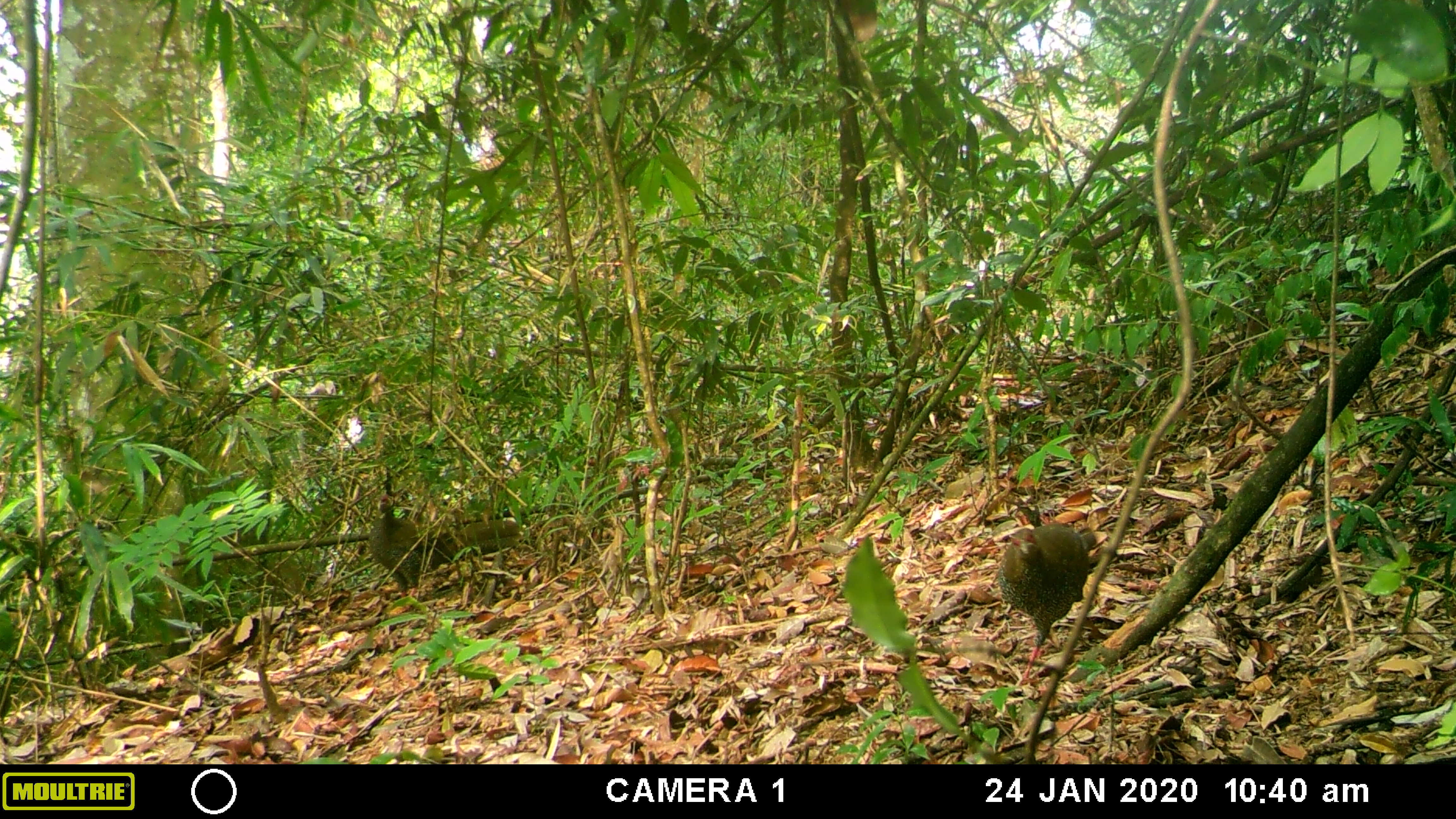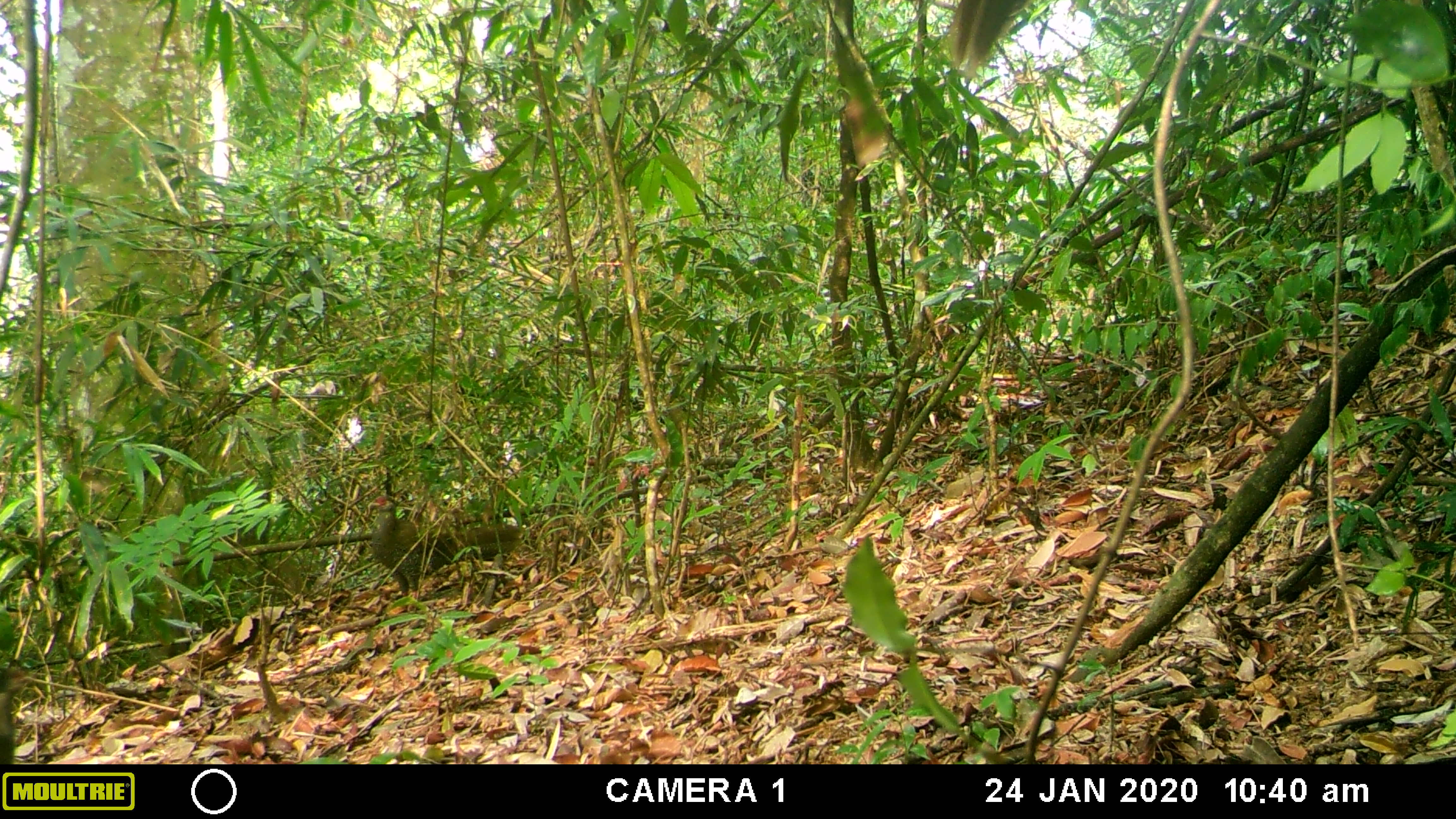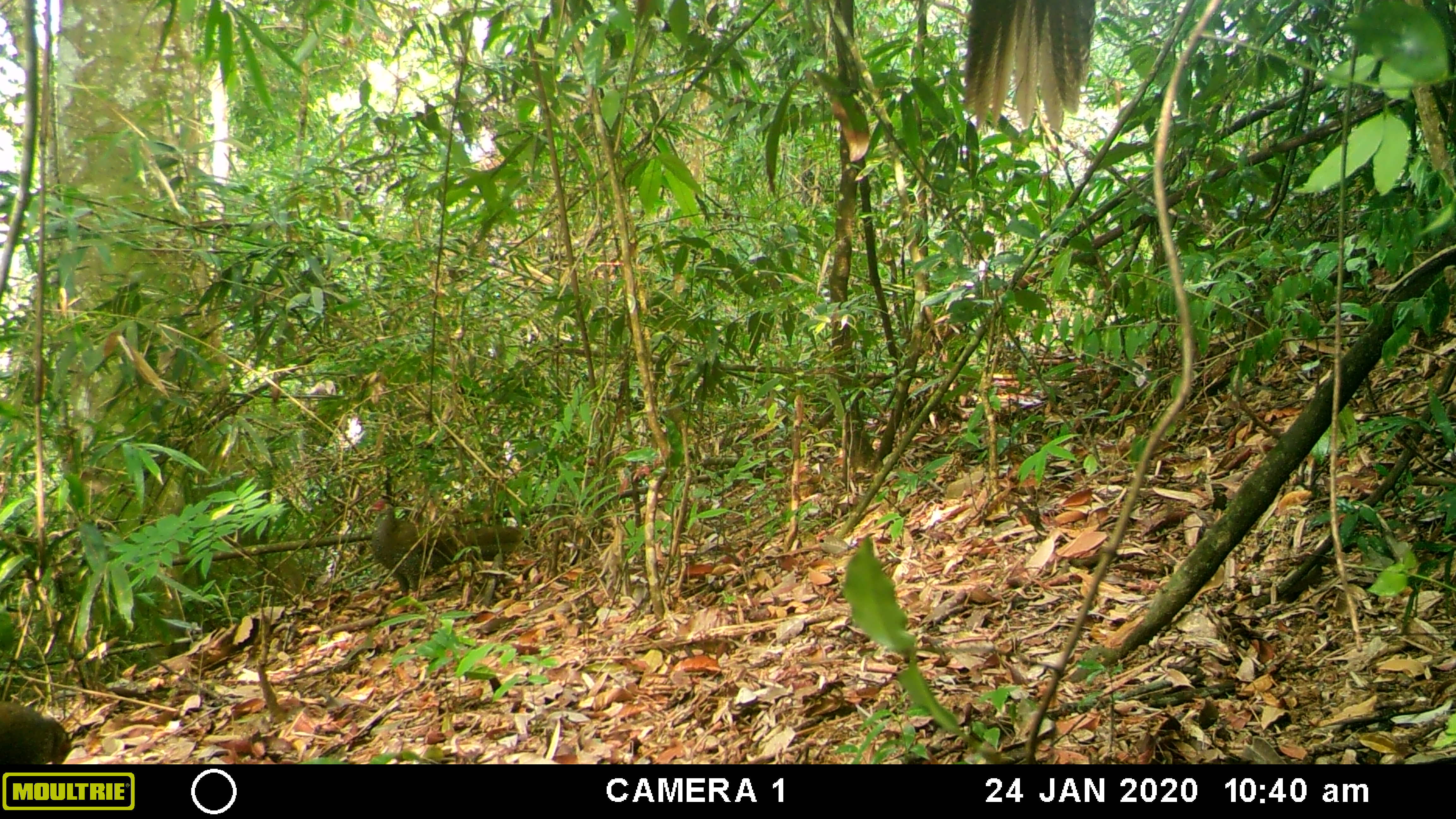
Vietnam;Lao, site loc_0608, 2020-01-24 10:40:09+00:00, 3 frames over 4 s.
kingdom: Animalia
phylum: Chordata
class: Aves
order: Galliformes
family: Phasianidae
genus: Lophura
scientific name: Lophura nycthemera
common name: silver pheasant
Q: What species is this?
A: Silver pheasant (Lophura nycthemera).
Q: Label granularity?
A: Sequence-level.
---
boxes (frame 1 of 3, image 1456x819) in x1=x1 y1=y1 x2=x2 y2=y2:
silver pheasant: x1=997 y1=523 x2=1096 y2=686; x1=369 y1=494 x2=522 y2=599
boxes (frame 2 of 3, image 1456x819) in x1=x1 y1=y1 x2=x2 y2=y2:
silver pheasant: x1=368 y1=494 x2=520 y2=599; x1=949 y1=0 x2=1030 y2=85; x1=0 y1=665 x2=35 y2=764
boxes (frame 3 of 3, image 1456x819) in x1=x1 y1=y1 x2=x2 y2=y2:
silver pheasant: x1=949 y1=0 x2=1096 y2=133; x1=368 y1=494 x2=520 y2=599; x1=0 y1=700 x2=72 y2=764